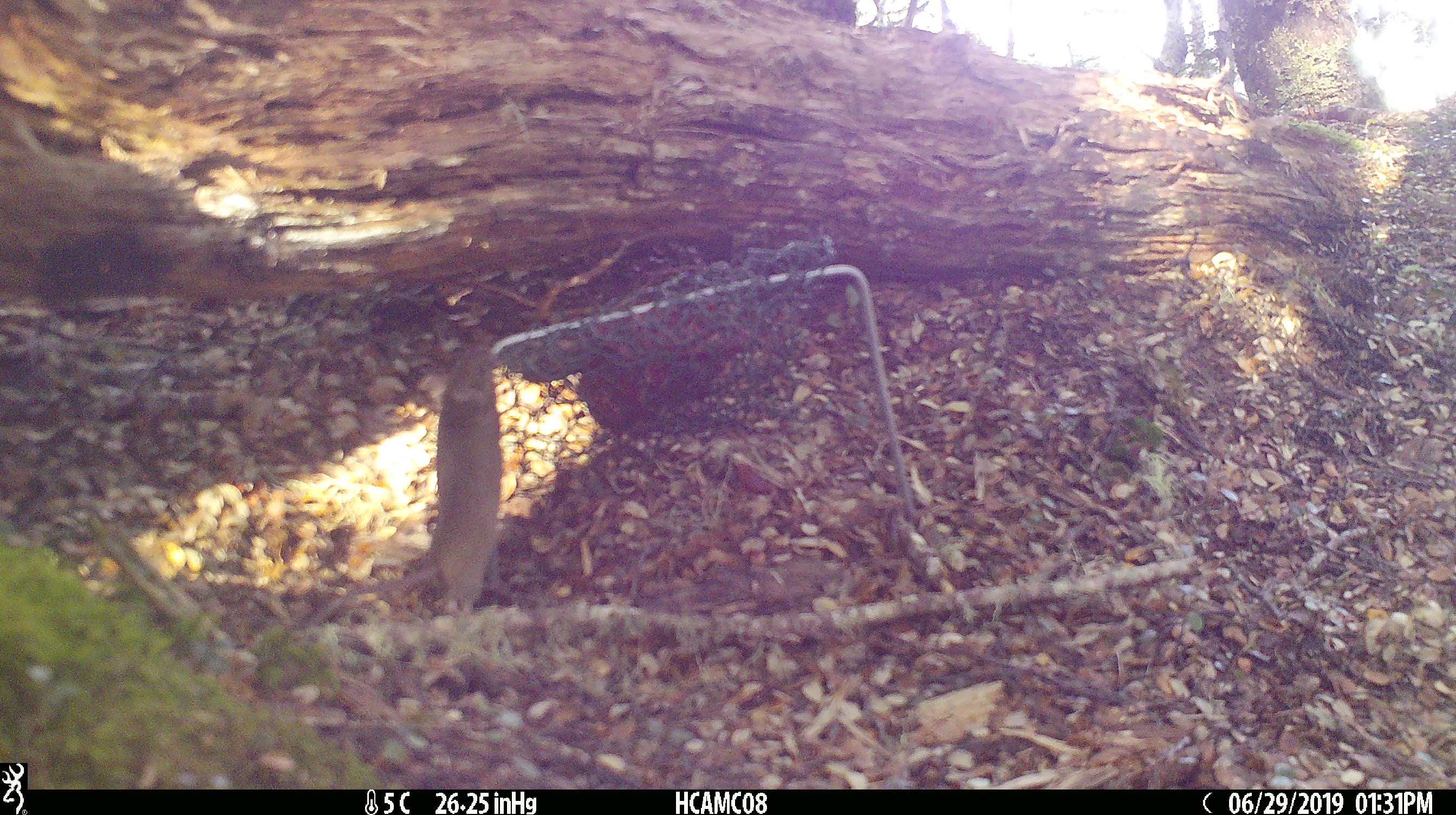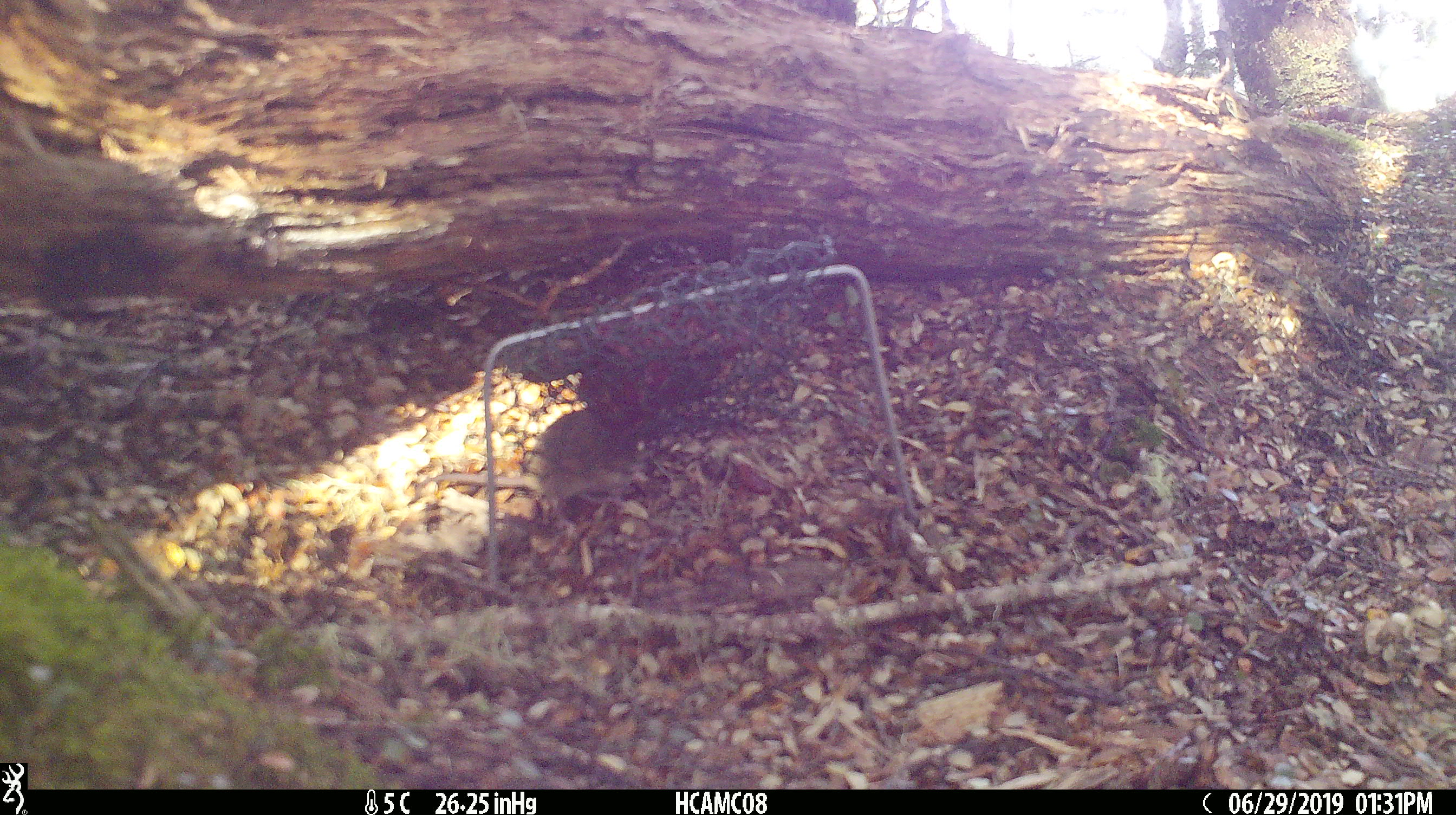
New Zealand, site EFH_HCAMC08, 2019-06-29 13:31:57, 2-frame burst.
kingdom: Animalia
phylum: Chordata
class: Mammalia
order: Rodentia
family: Muridae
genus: Mus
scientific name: Mus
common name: mouse